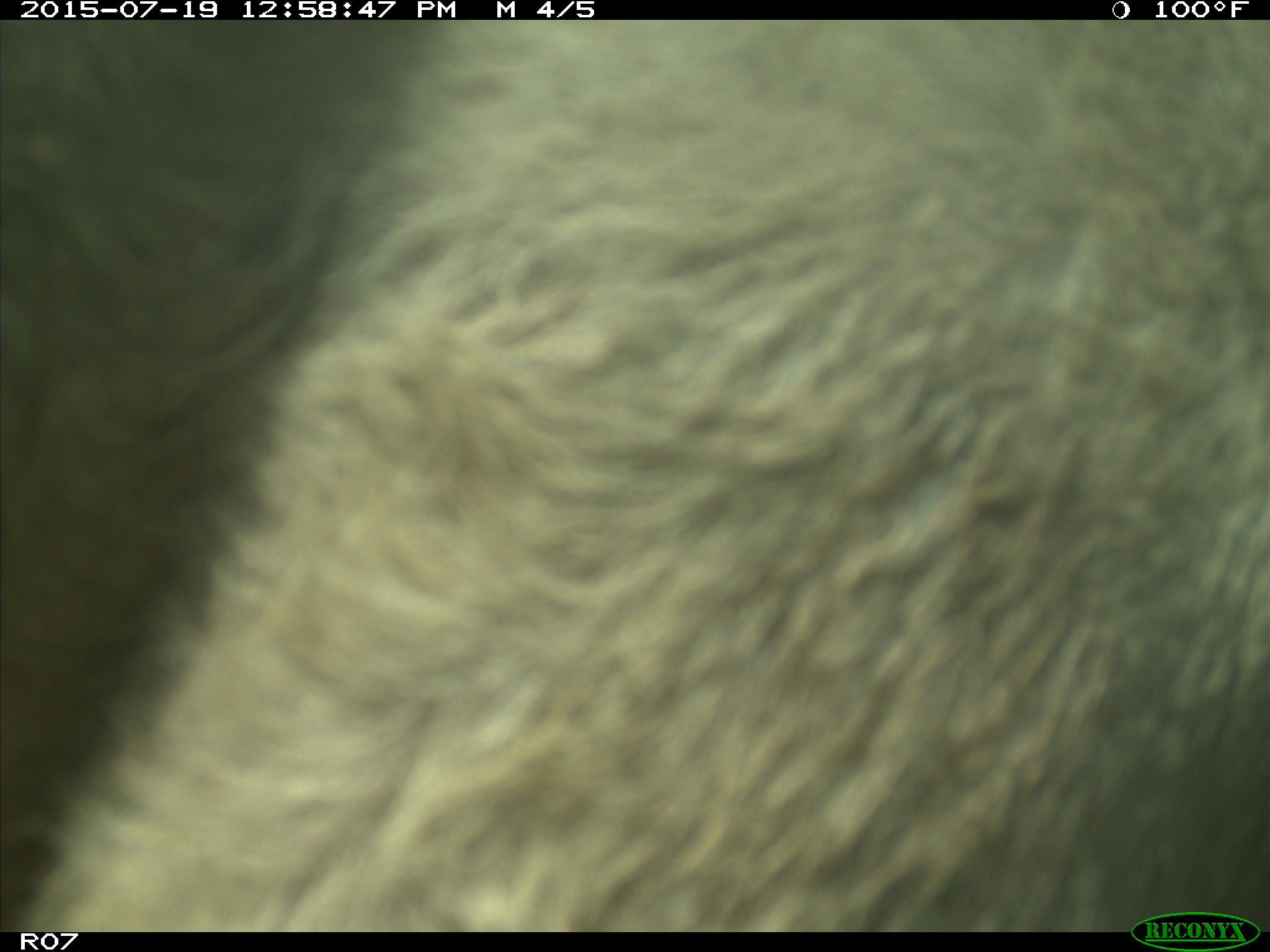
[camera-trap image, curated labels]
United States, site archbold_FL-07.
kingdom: Animalia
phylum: Chordata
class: Mammalia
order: Artiodactyla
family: Bovidae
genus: Bos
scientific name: Bos taurus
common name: domestic cow